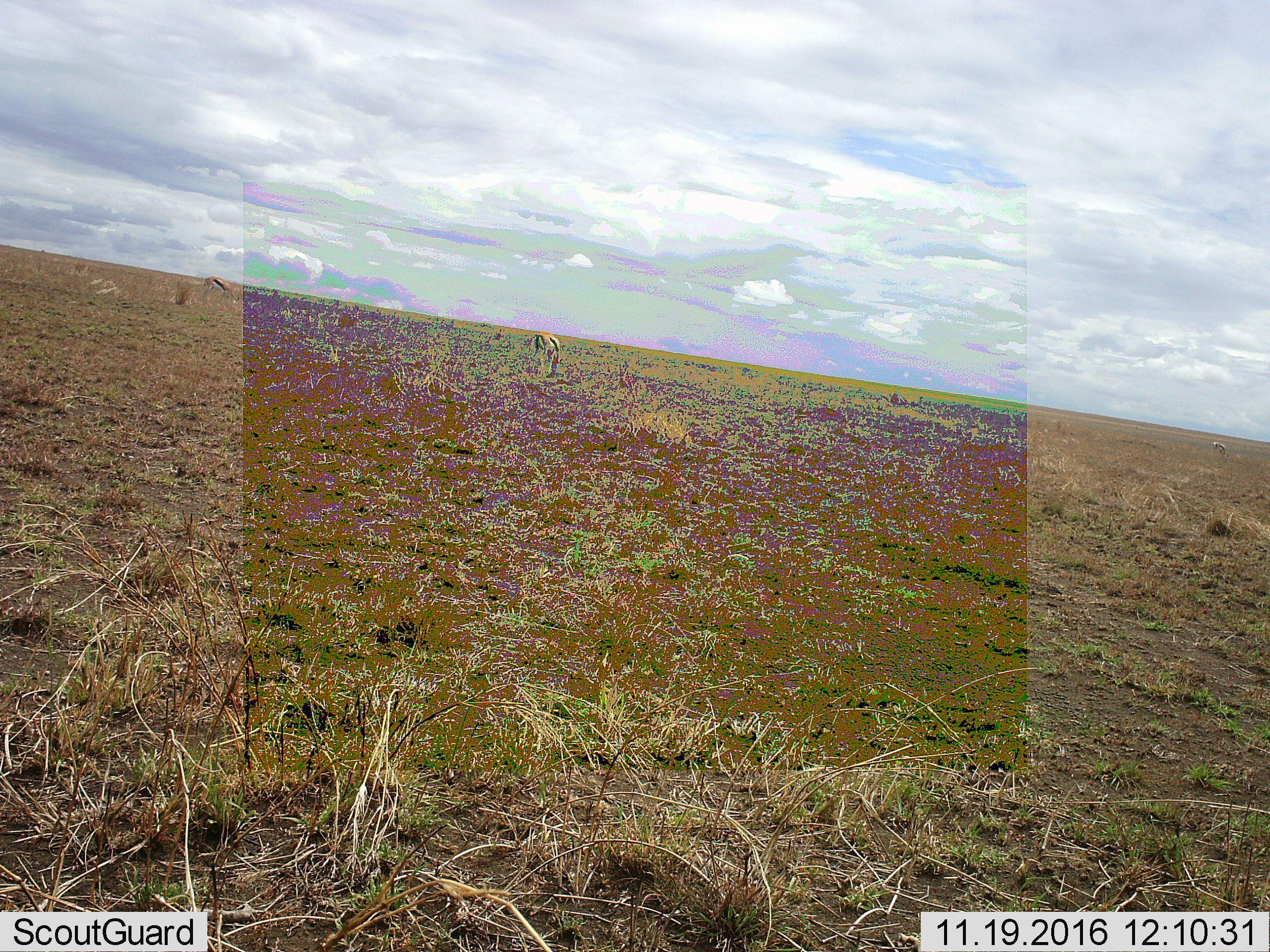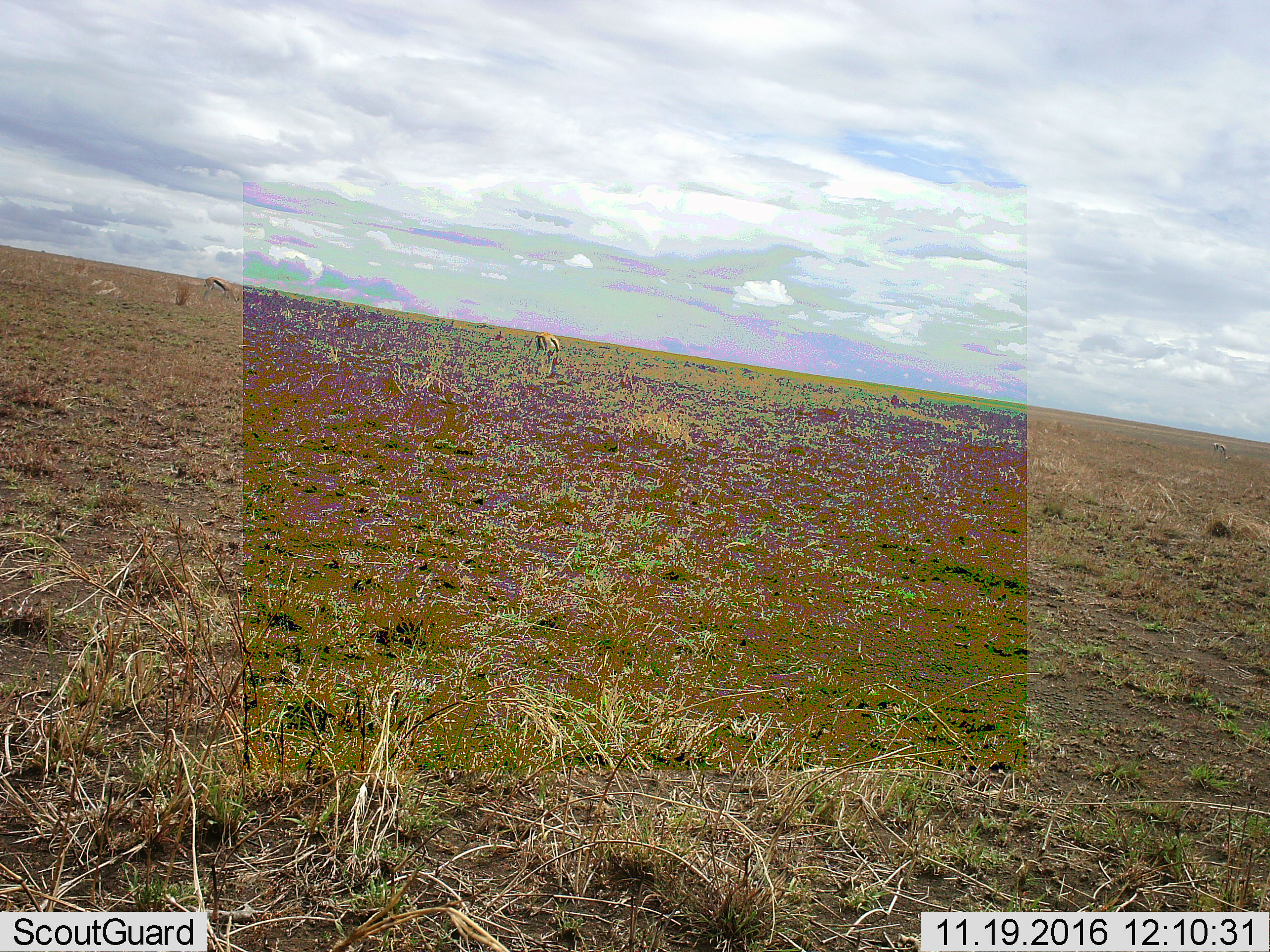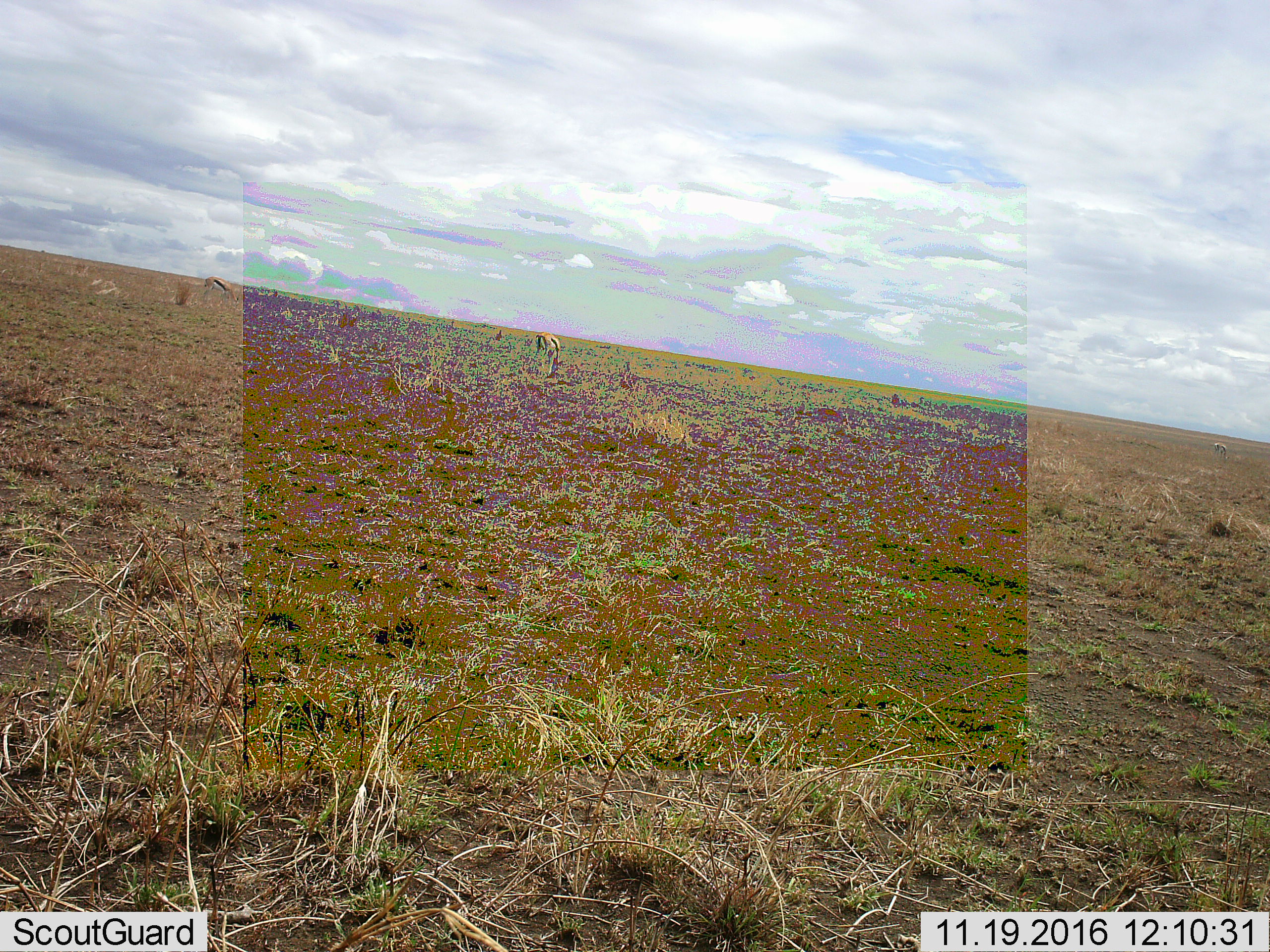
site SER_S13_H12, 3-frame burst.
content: unidentified animal